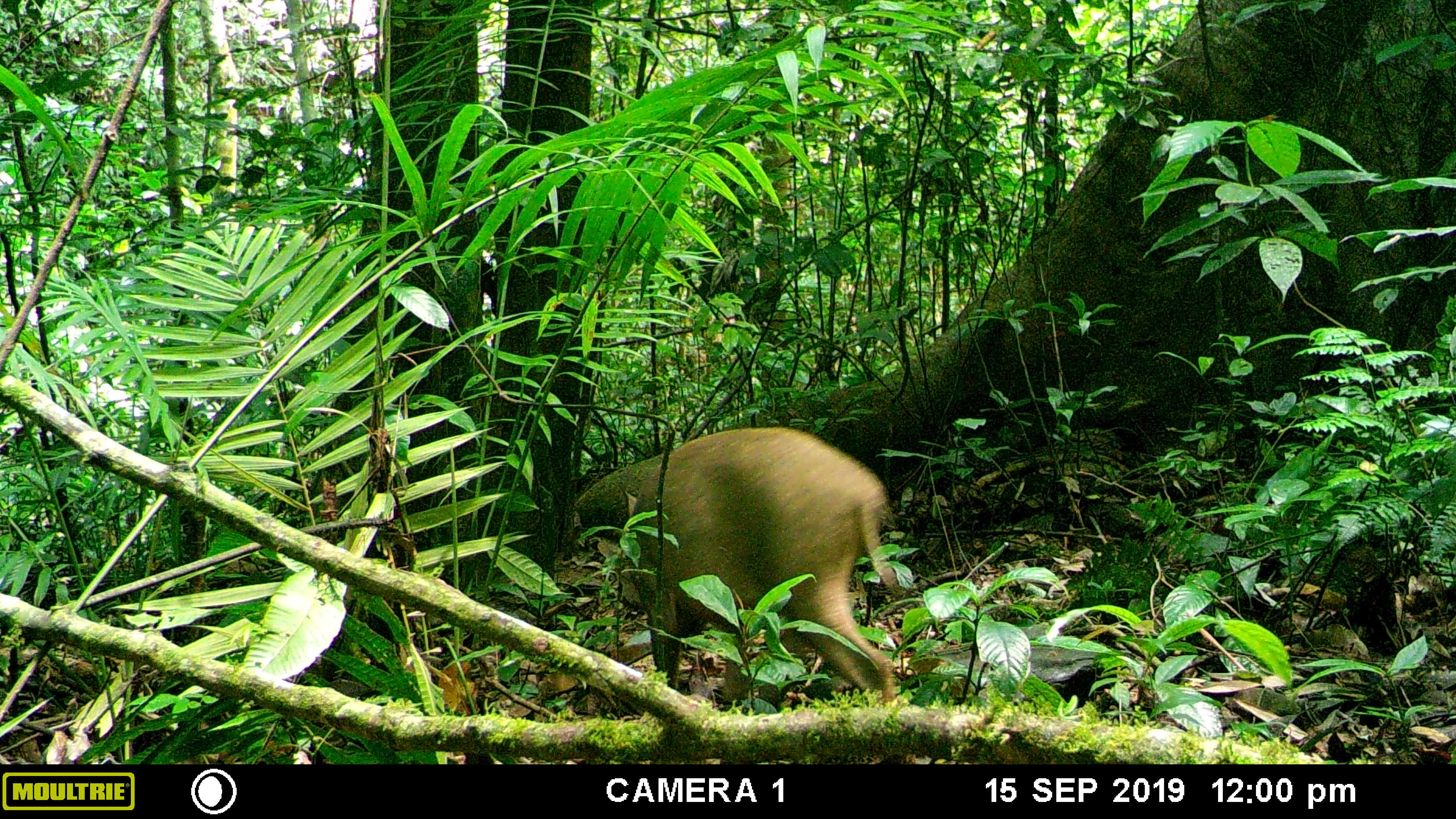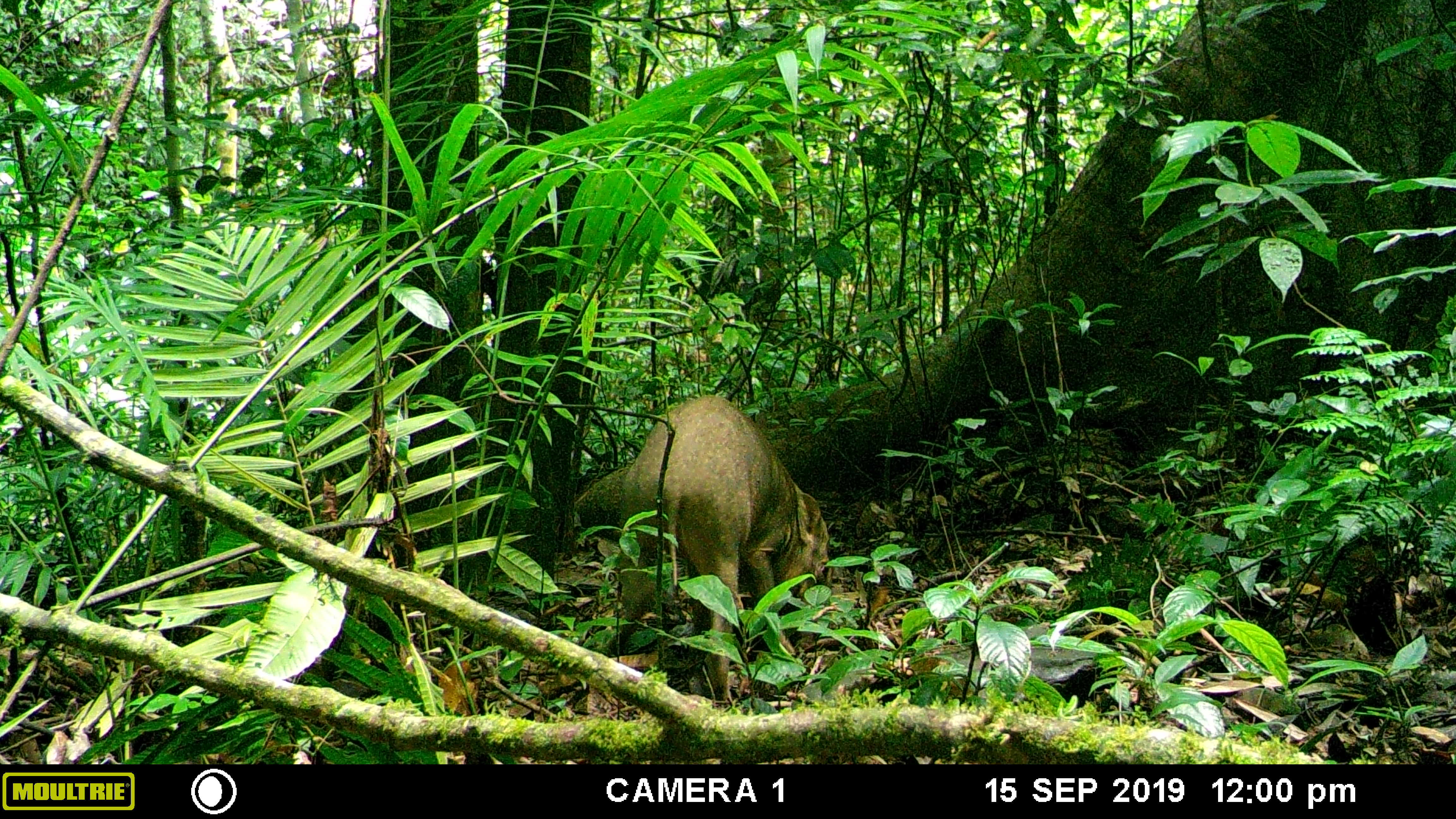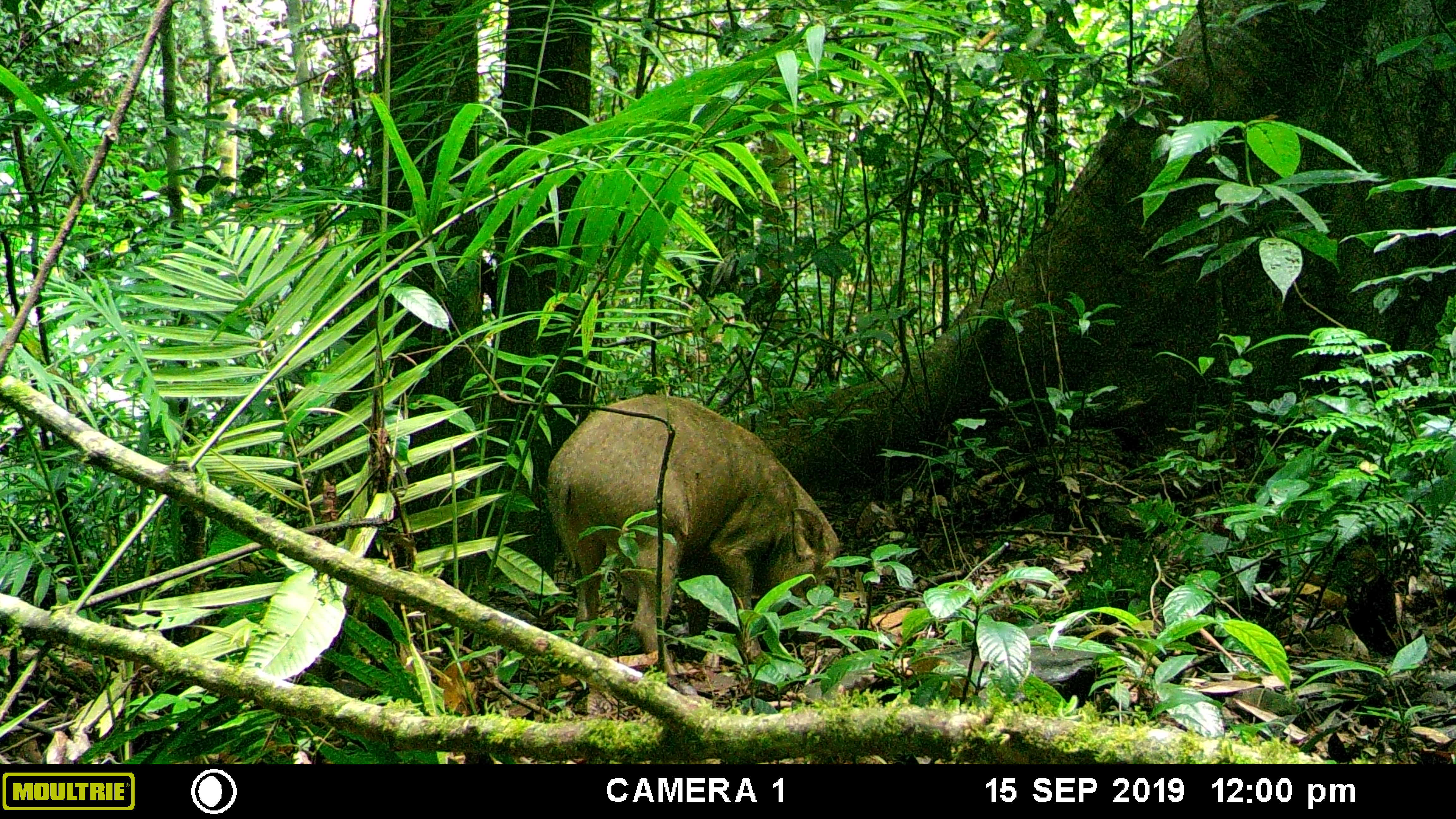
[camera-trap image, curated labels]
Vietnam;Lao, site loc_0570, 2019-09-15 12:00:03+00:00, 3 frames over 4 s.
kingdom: Animalia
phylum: Chordata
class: Mammalia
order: Artiodactyla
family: Suidae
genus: Sus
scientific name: Sus scrofa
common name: eurasian wild pig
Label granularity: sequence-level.